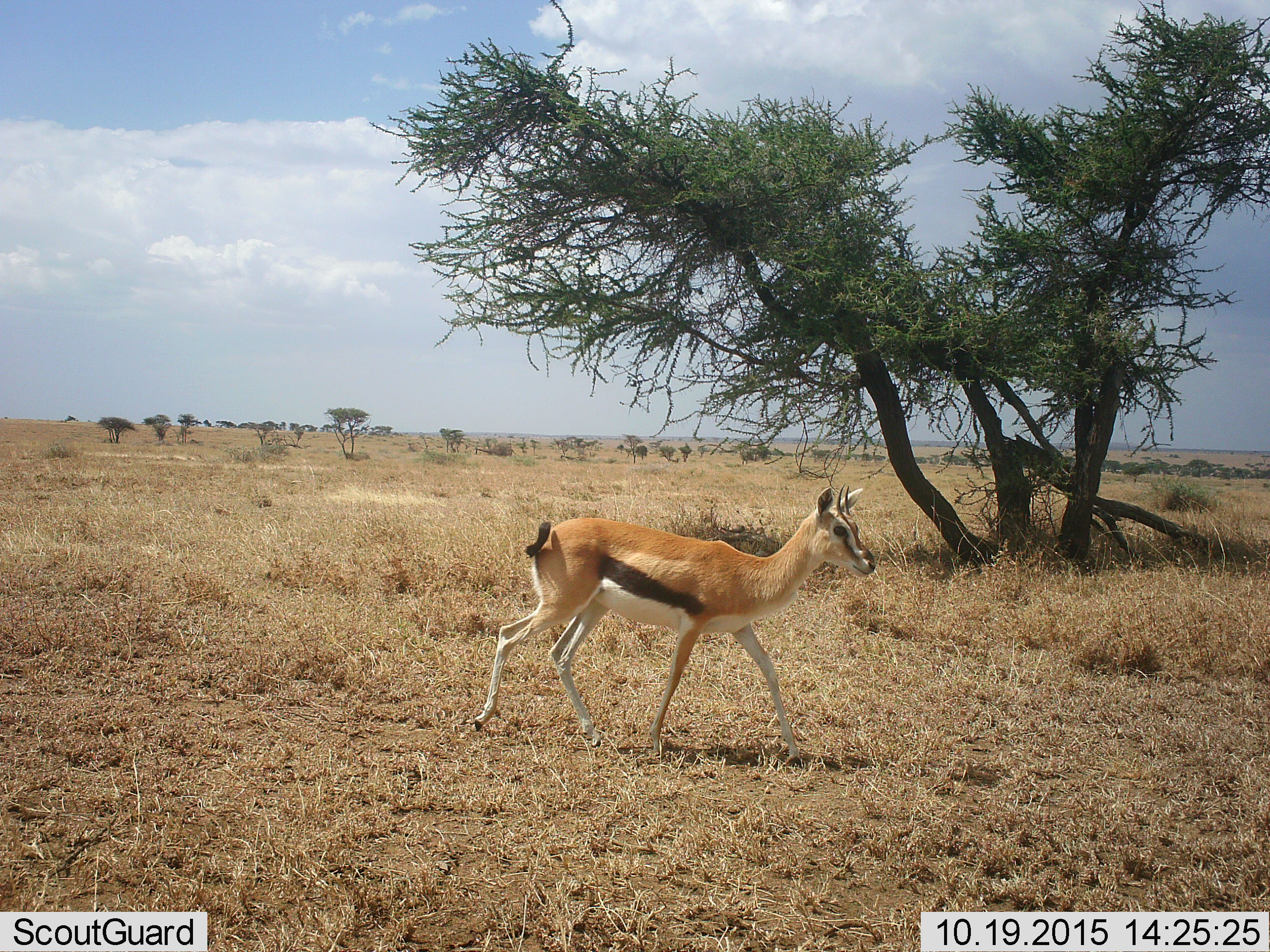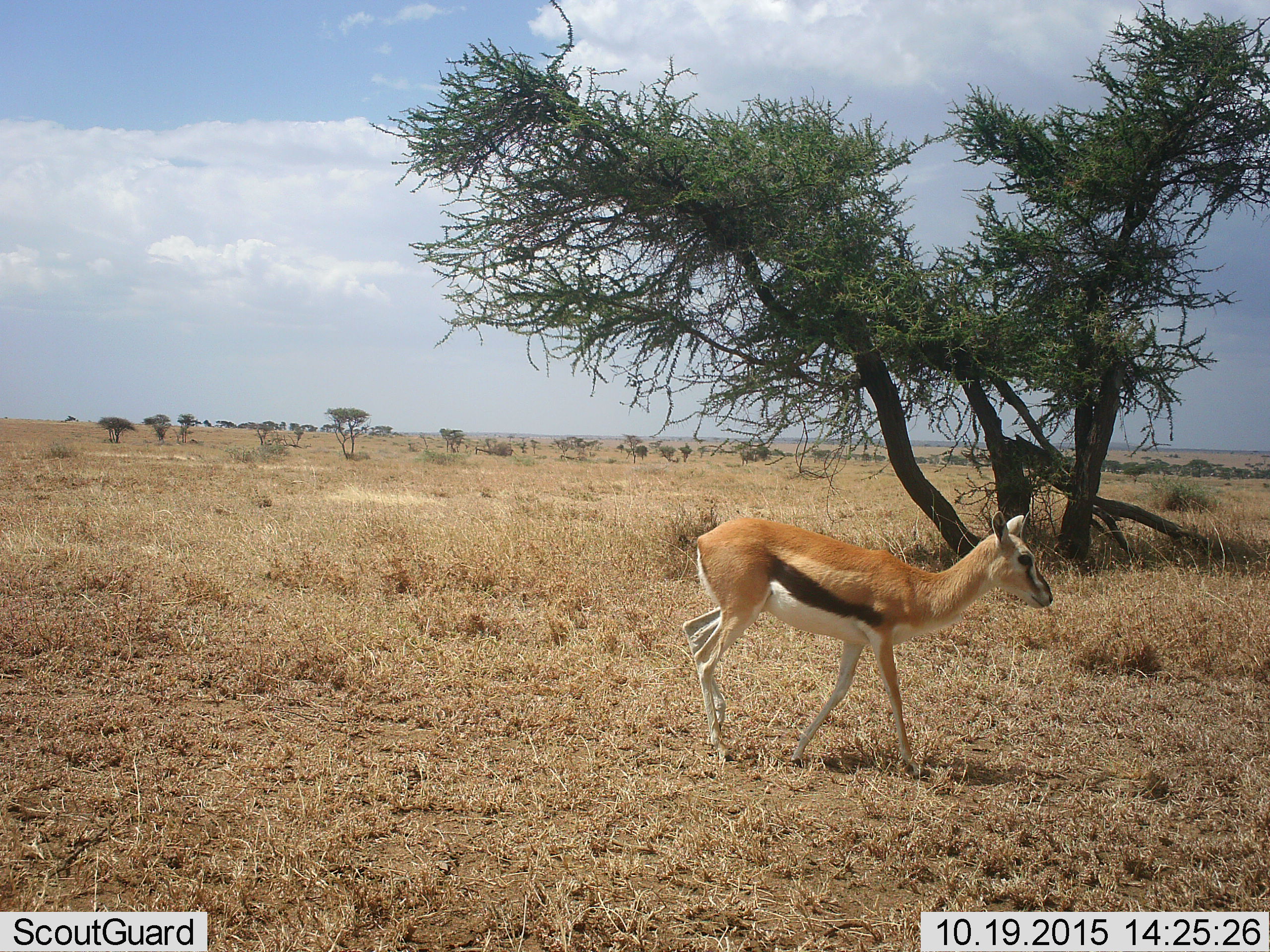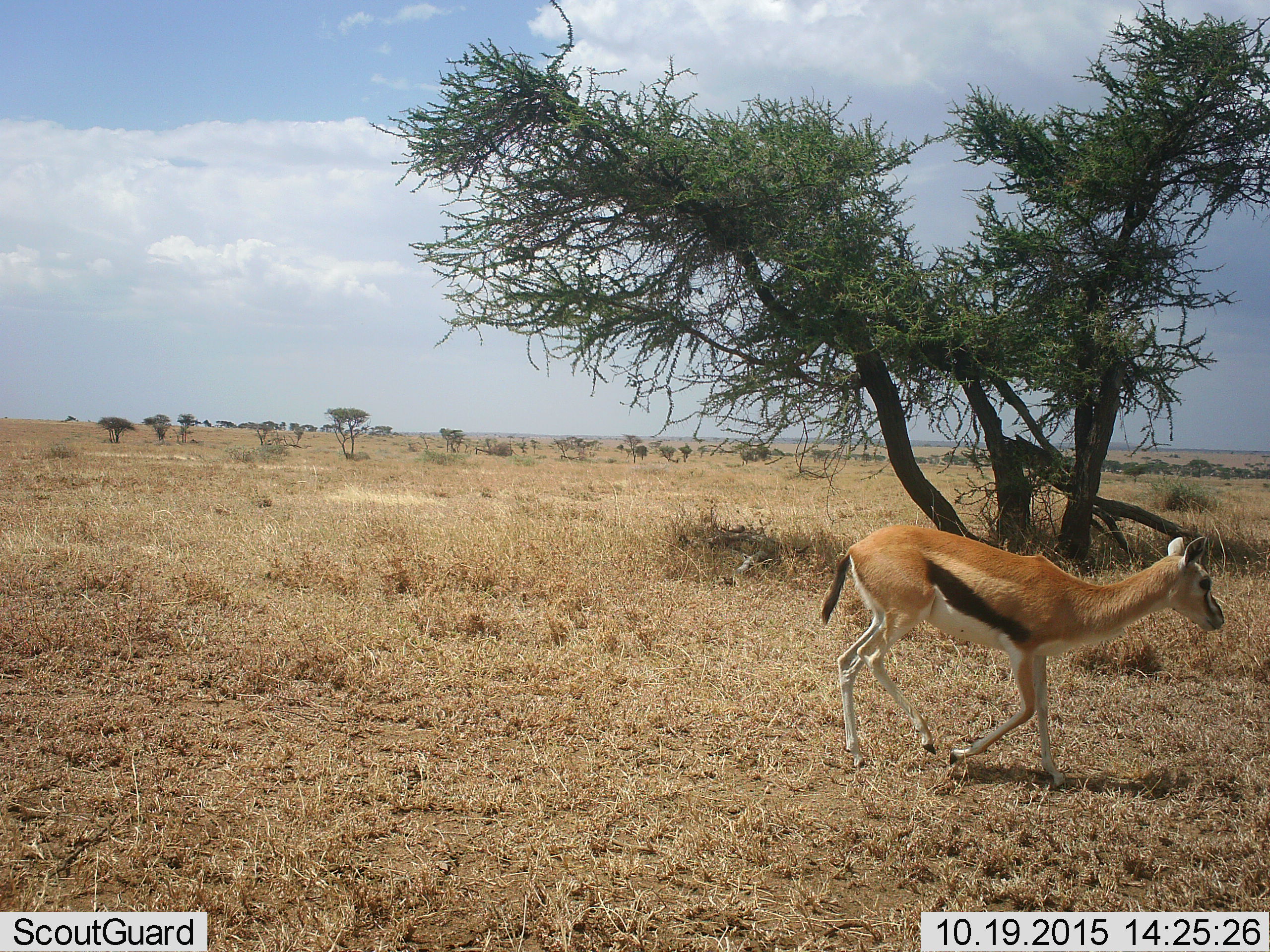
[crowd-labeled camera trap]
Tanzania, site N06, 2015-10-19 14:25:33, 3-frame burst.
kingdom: Animalia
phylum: Chordata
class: Mammalia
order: Artiodactyla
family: Bovidae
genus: Eudorcas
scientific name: Eudorcas thomsonii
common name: thomson's gazelle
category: gazellethomsons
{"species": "gazellethomsons (thomson's gazelle) (Eudorcas thomsonii)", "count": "1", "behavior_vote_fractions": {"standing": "11%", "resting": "0%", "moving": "89%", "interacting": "0%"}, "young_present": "0%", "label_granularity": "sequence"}